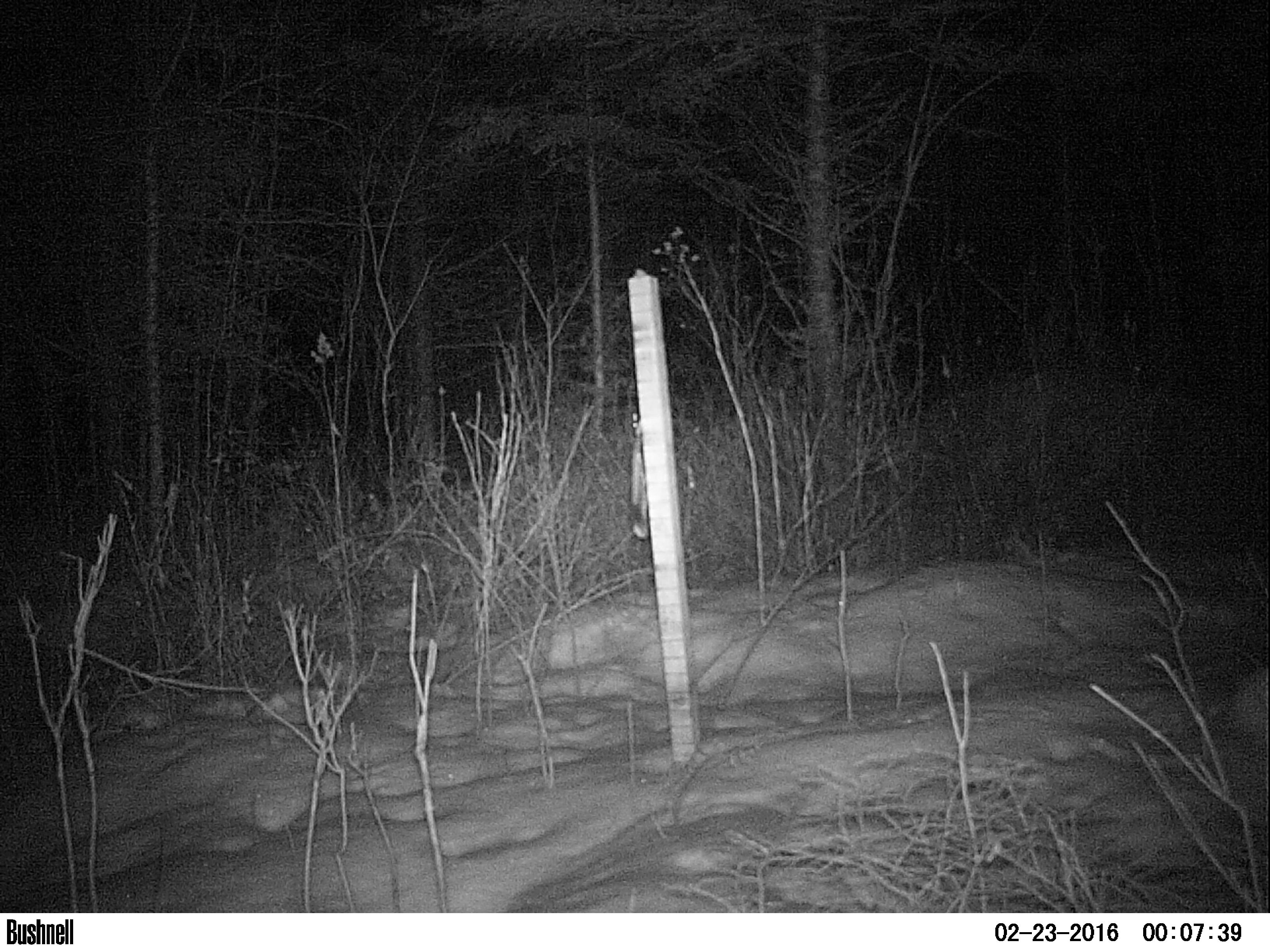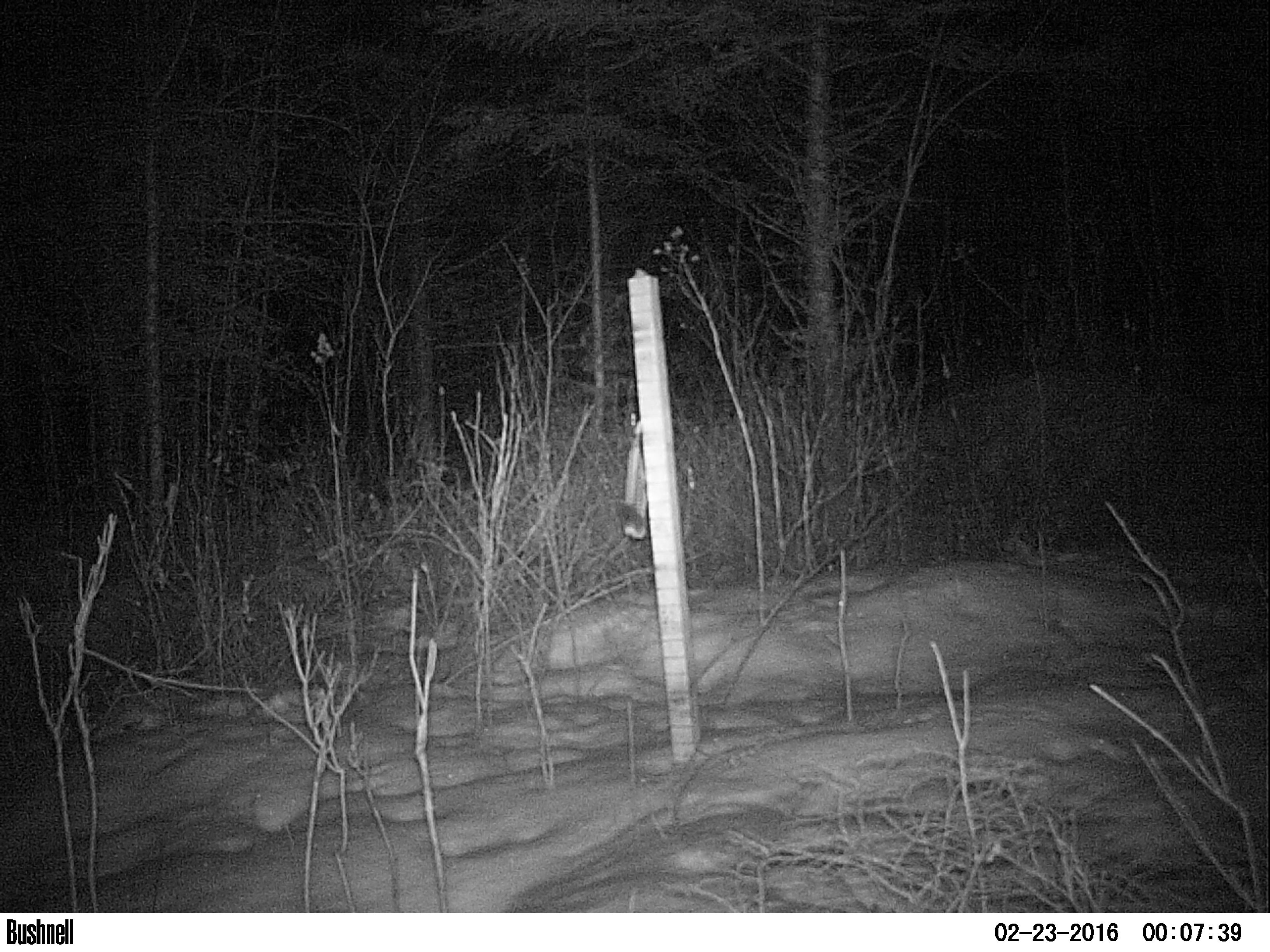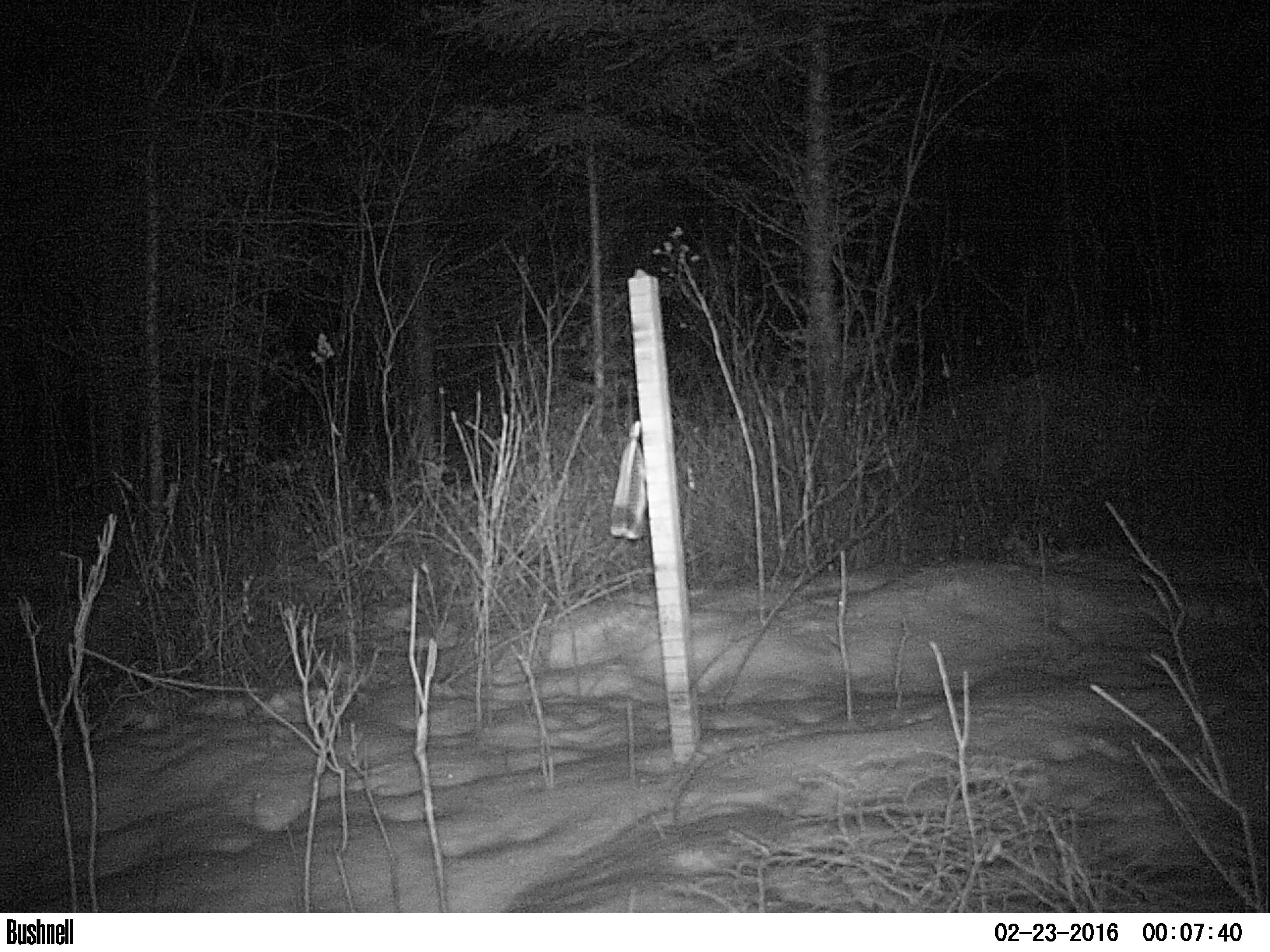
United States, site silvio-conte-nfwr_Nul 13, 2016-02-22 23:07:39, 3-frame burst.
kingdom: Animalia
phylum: Chordata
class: Mammalia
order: Lagomorpha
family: Leporidae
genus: Lepus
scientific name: Lepus americanus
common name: snowshoe hare